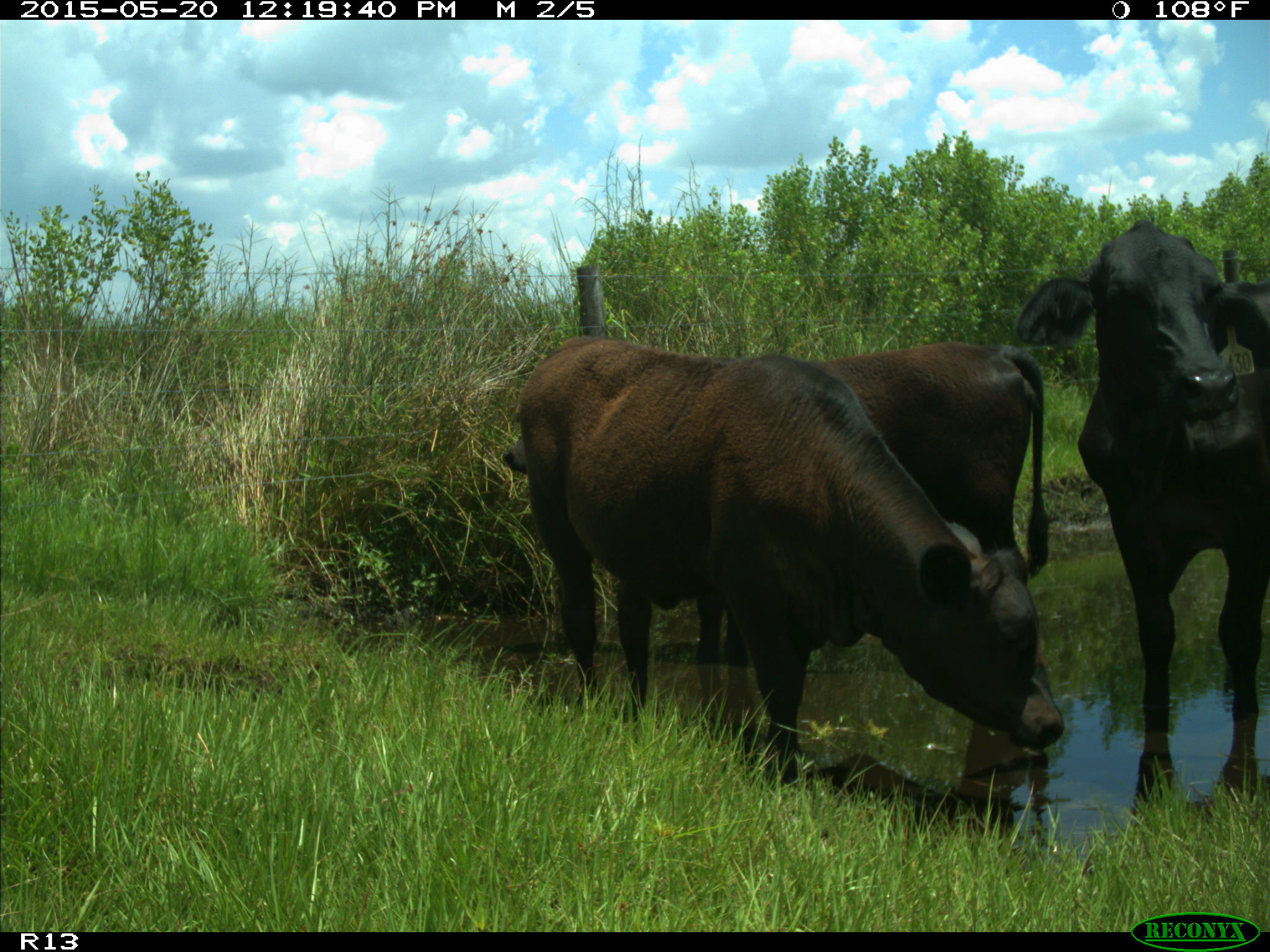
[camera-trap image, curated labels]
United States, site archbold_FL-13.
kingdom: Animalia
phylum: Chordata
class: Mammalia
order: Artiodactyla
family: Bovidae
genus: Bos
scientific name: Bos taurus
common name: domestic cow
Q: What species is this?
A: Bos taurus (domestic cow).